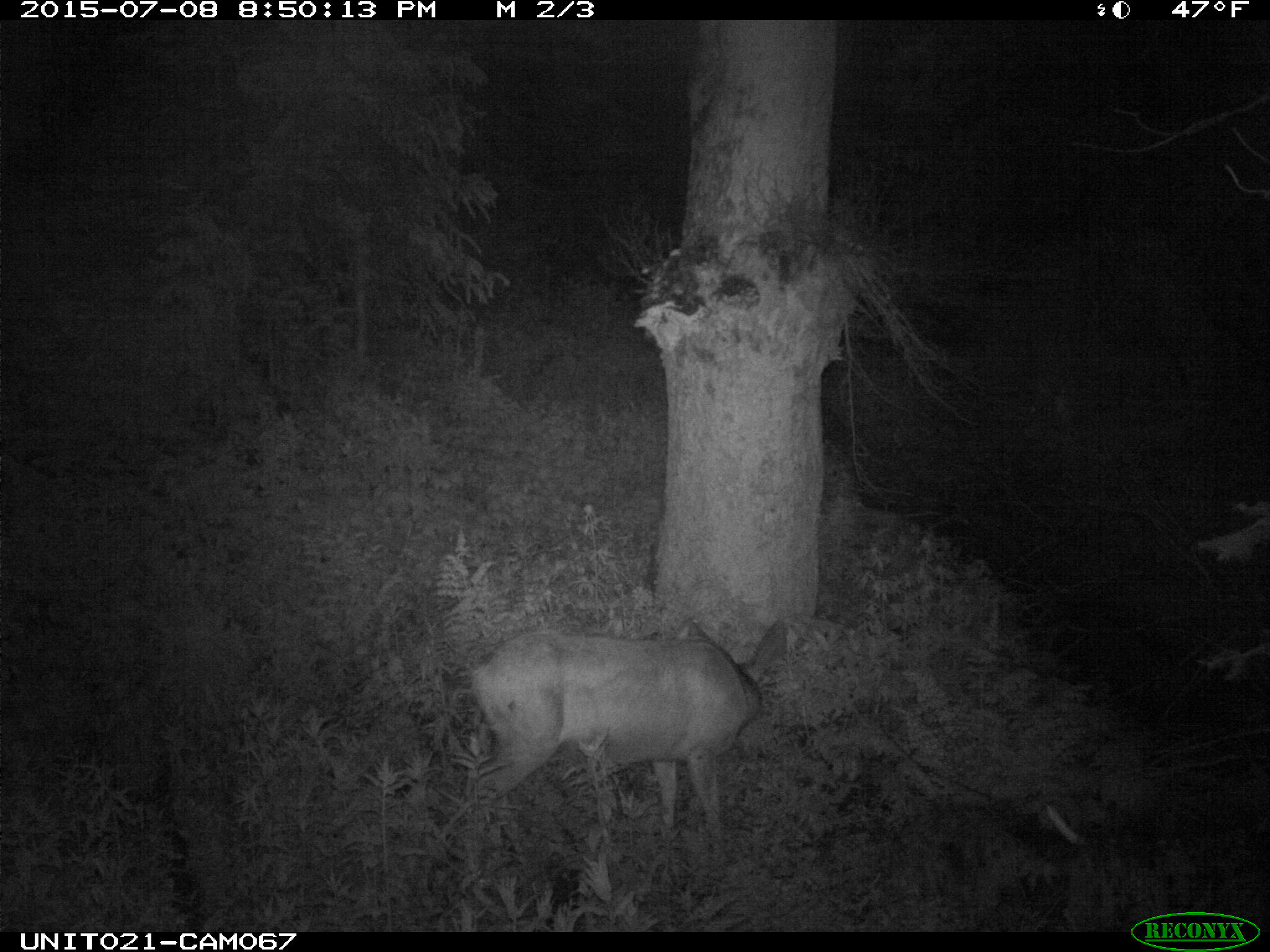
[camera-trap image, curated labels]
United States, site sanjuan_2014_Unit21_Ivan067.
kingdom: Animalia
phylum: Chordata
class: Mammalia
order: Artiodactyla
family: Cervidae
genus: Odocoileus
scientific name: Odocoileus hemionus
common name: mule deer